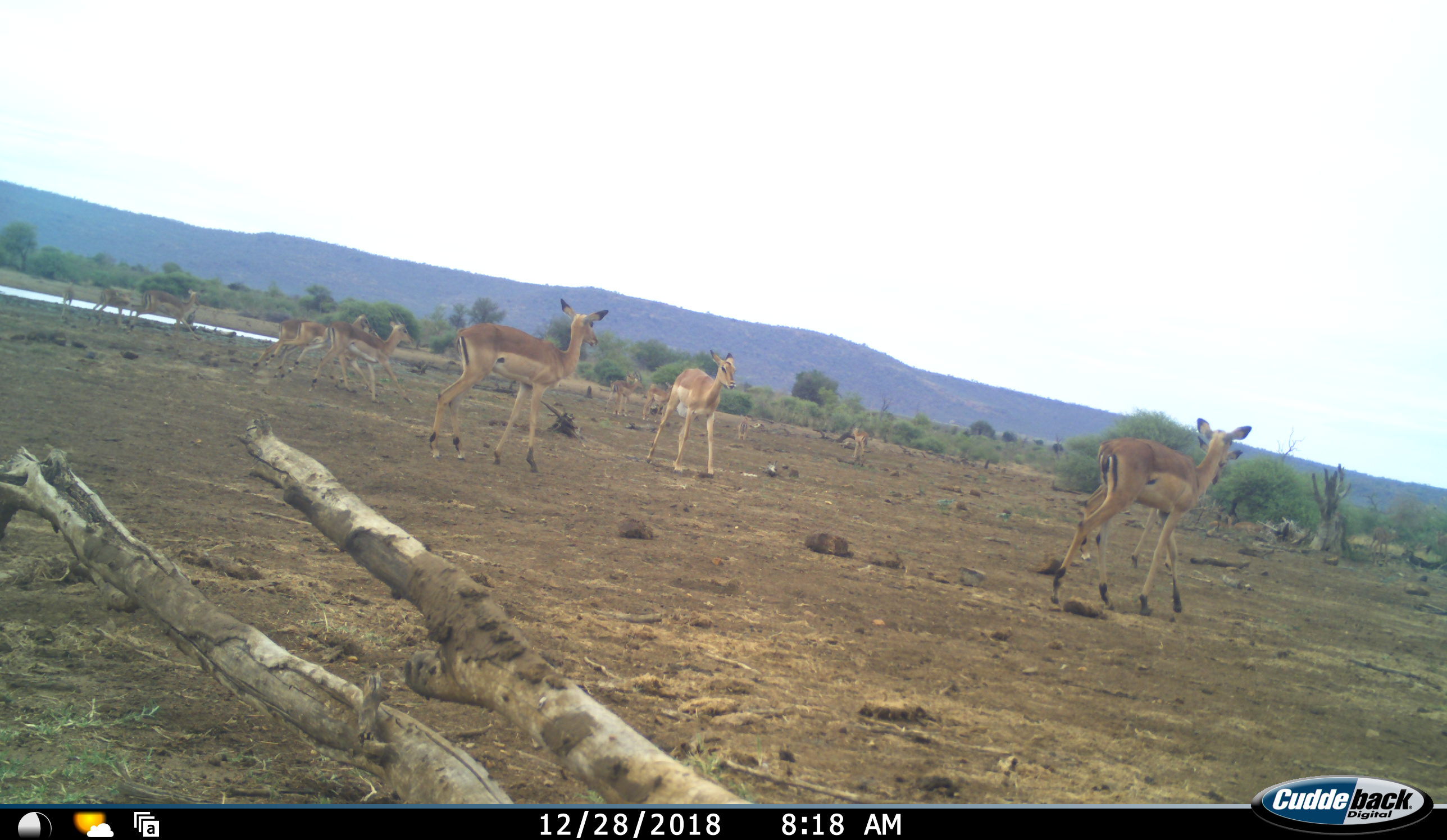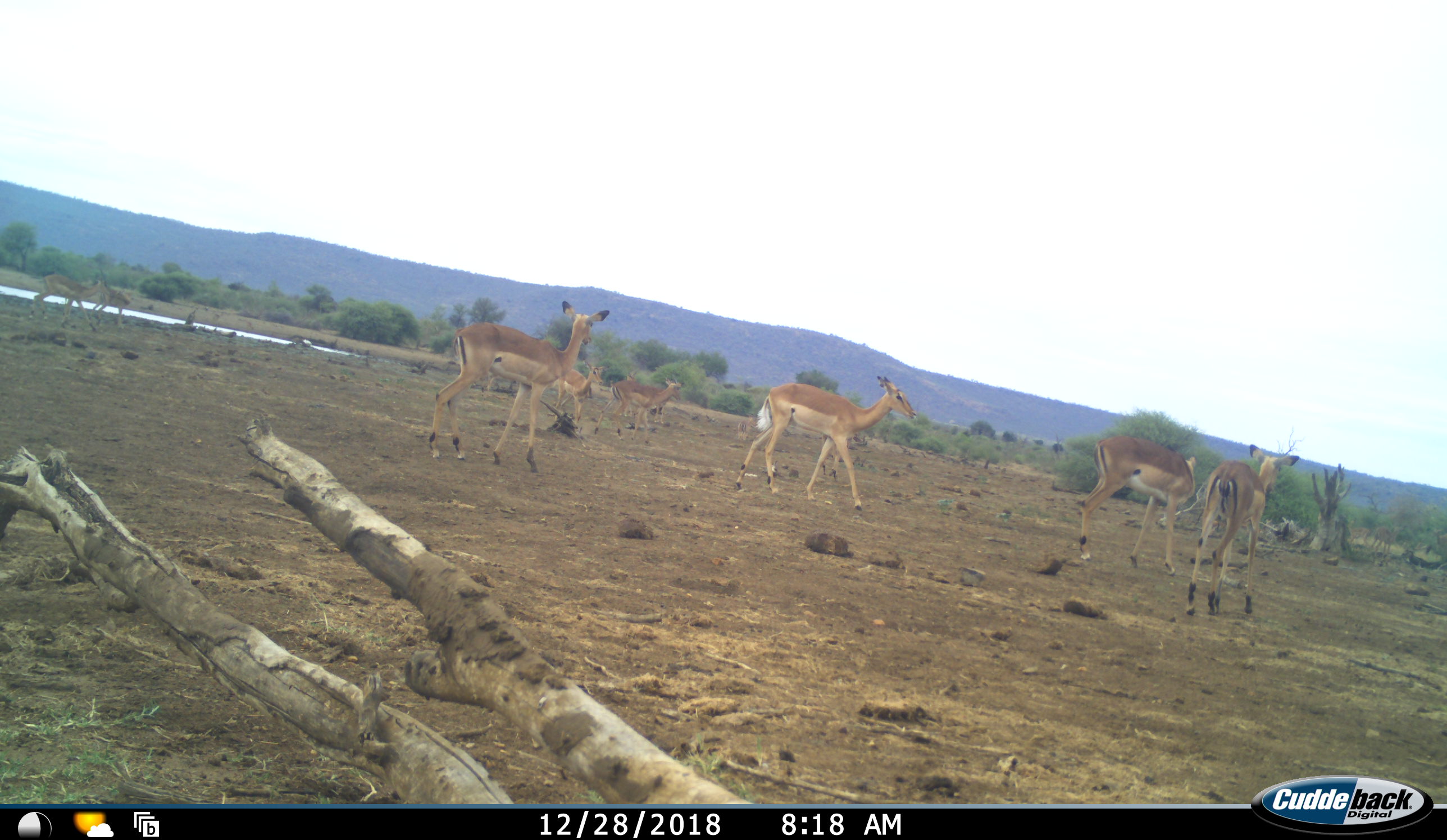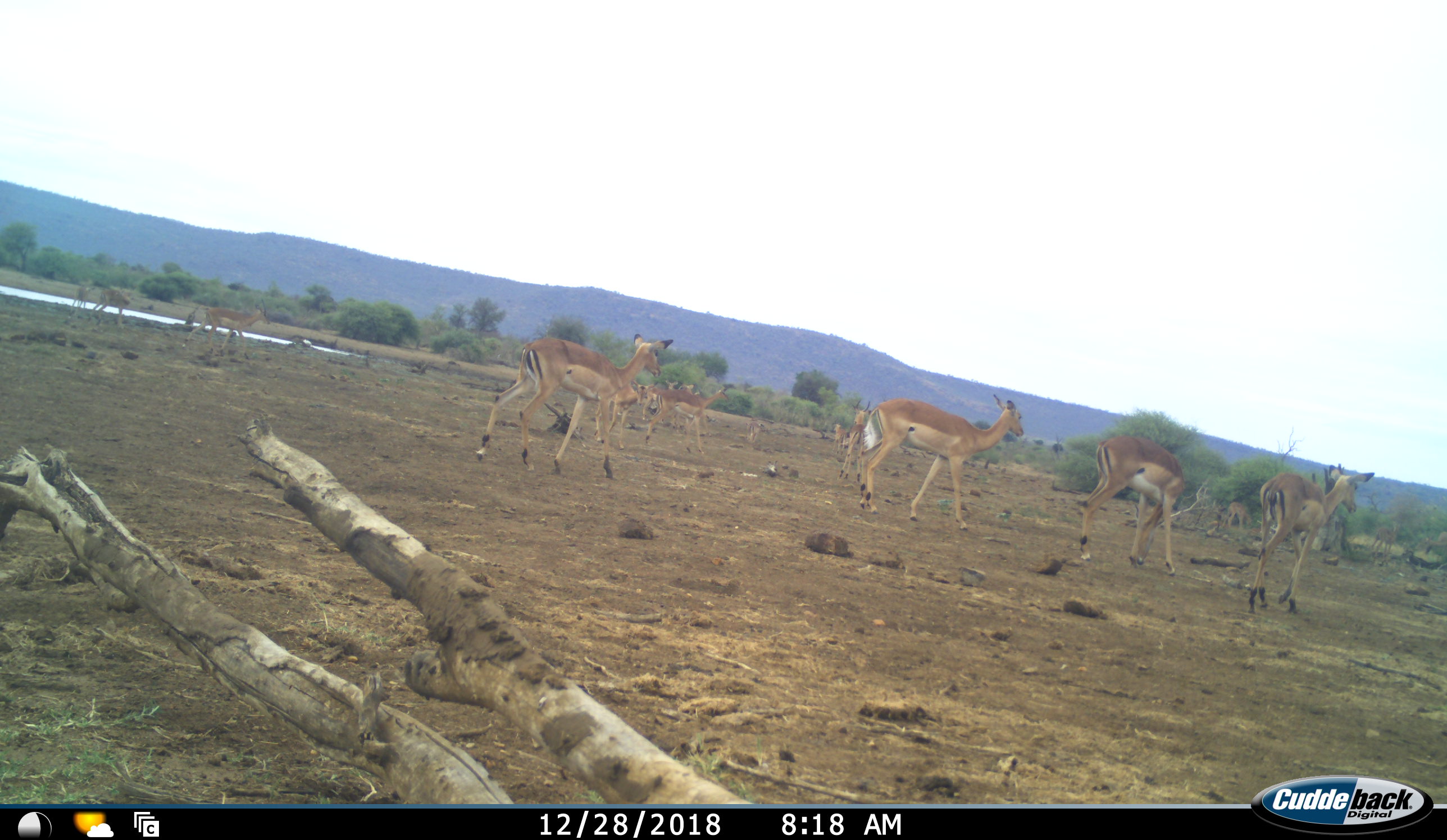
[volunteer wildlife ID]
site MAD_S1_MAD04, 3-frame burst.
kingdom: Animalia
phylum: Chordata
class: Mammalia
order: Artiodactyla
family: Bovidae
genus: Aepyceros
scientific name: Aepyceros melampus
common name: impala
Impala (Aepyceros melampus), count 11-50. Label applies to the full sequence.